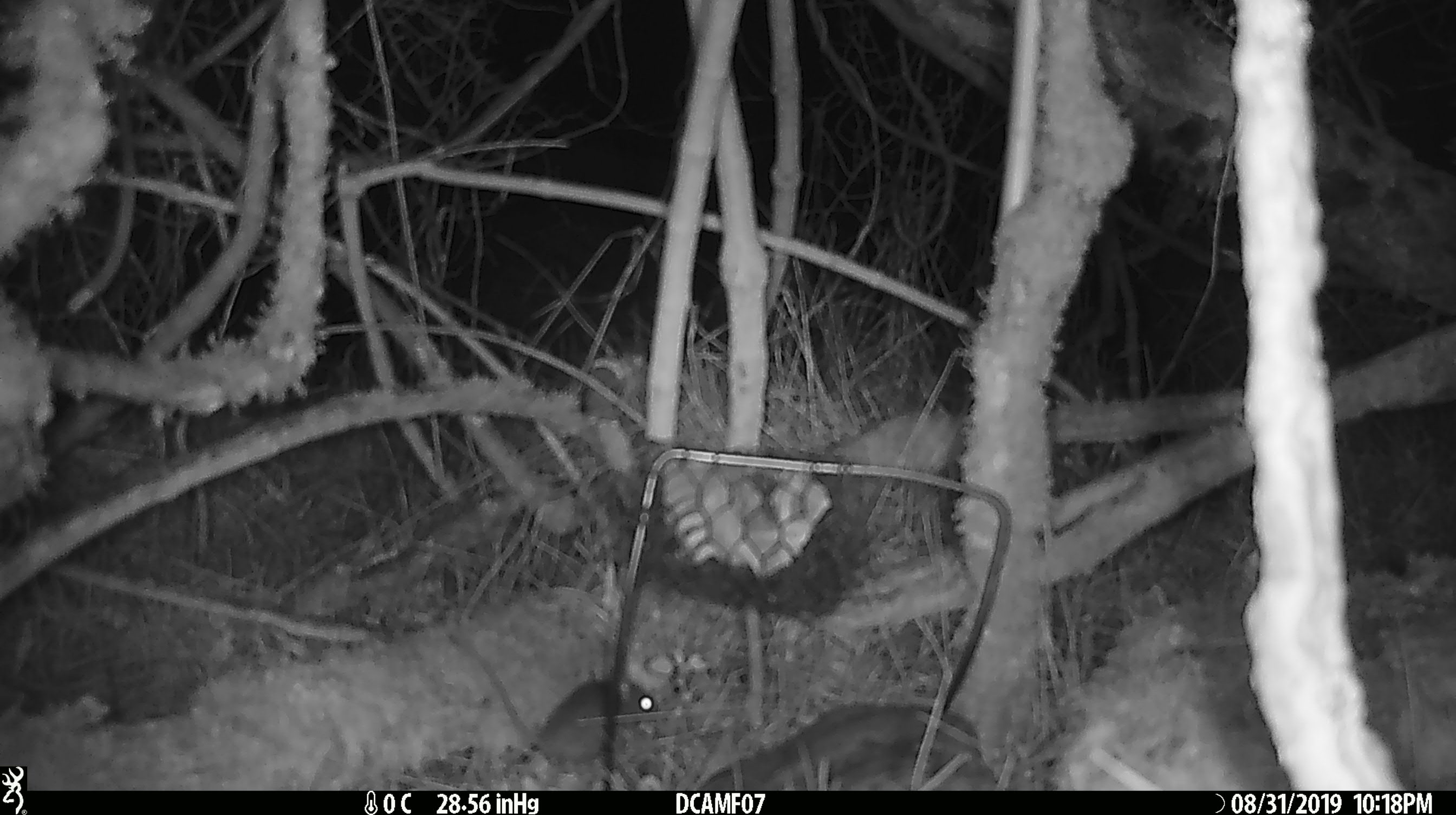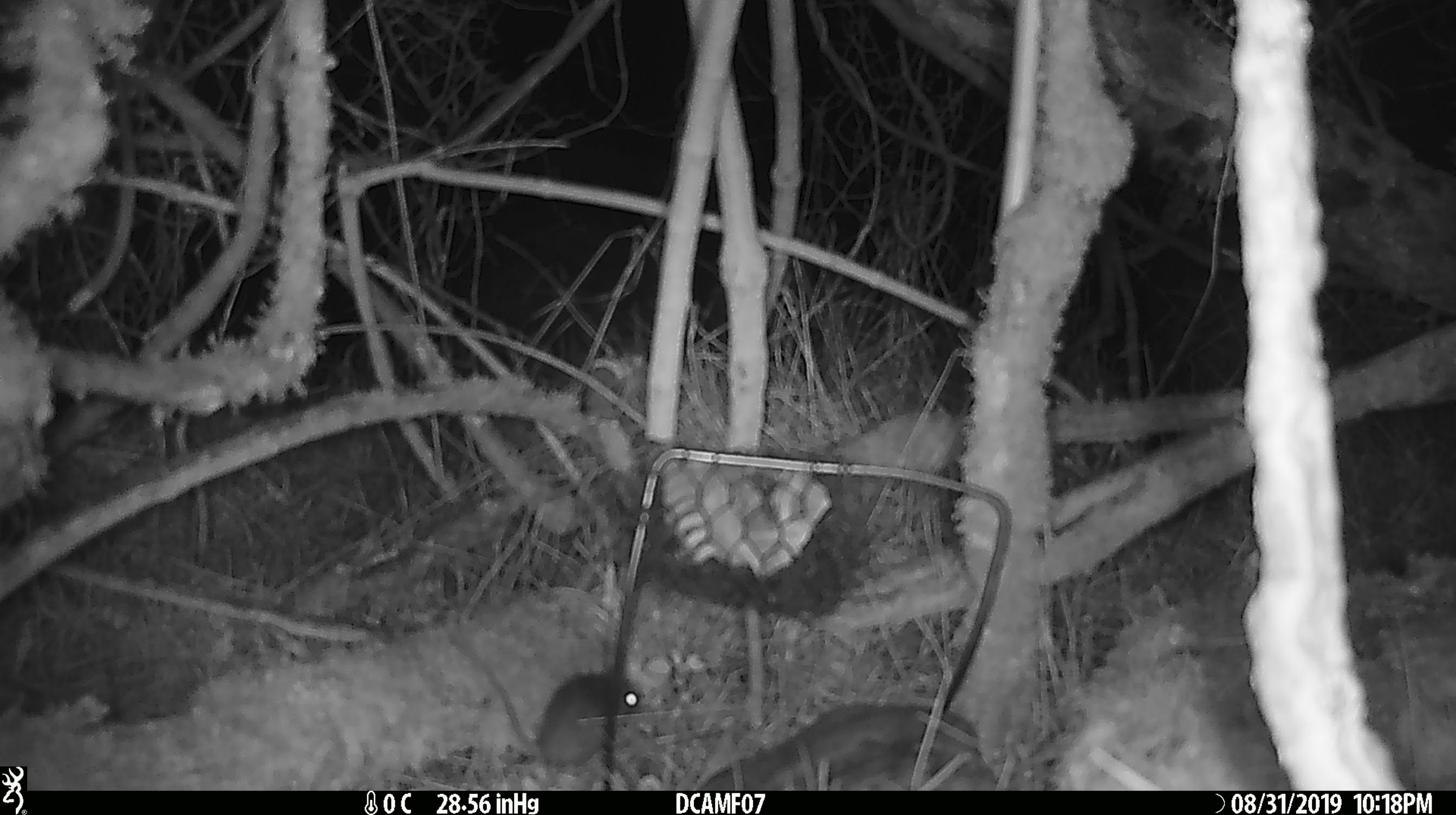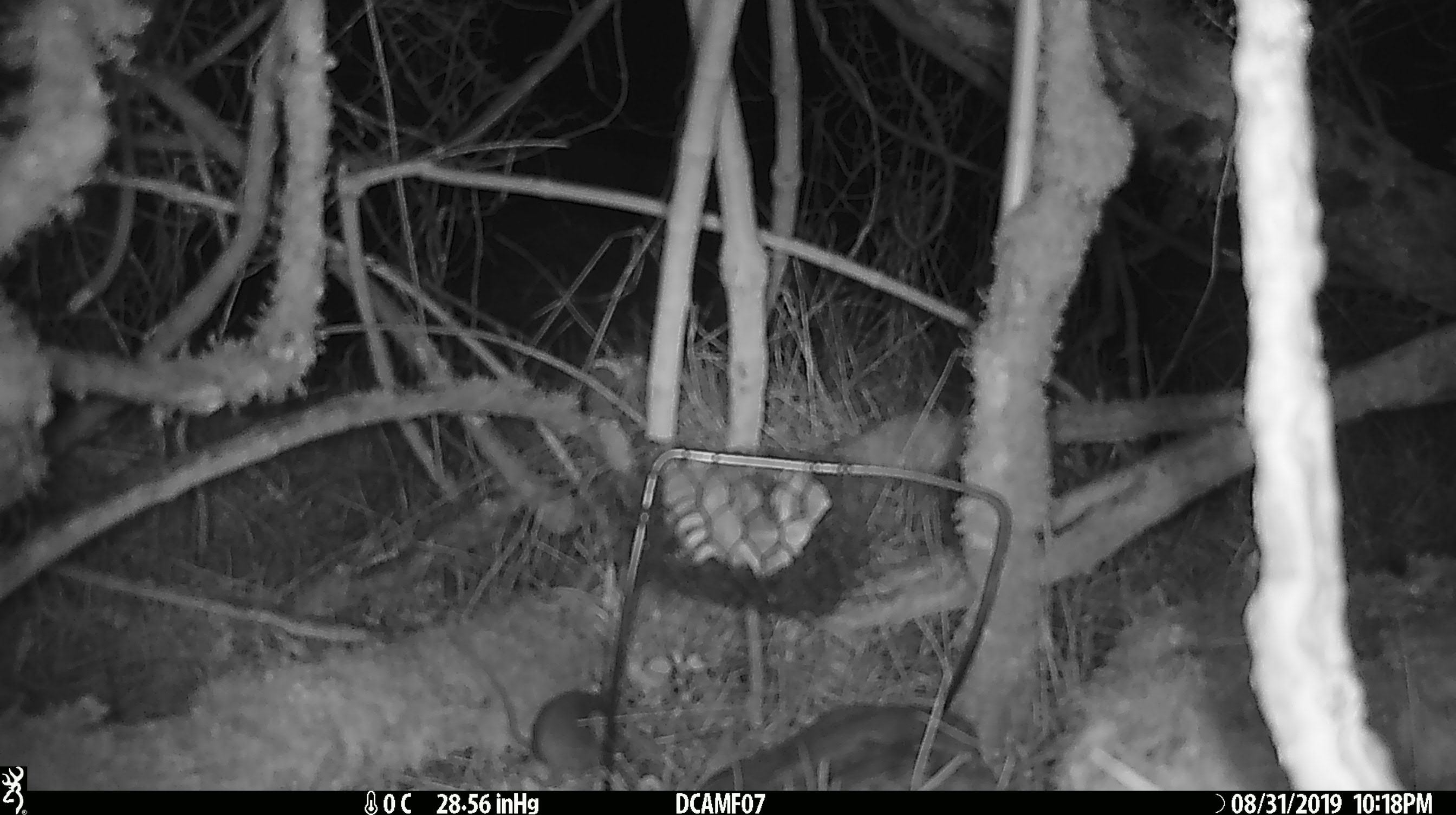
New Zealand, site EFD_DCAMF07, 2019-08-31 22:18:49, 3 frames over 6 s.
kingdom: Animalia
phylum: Chordata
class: Mammalia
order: Rodentia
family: Muridae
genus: Mus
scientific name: Mus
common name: mouse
Mouse (Mus).